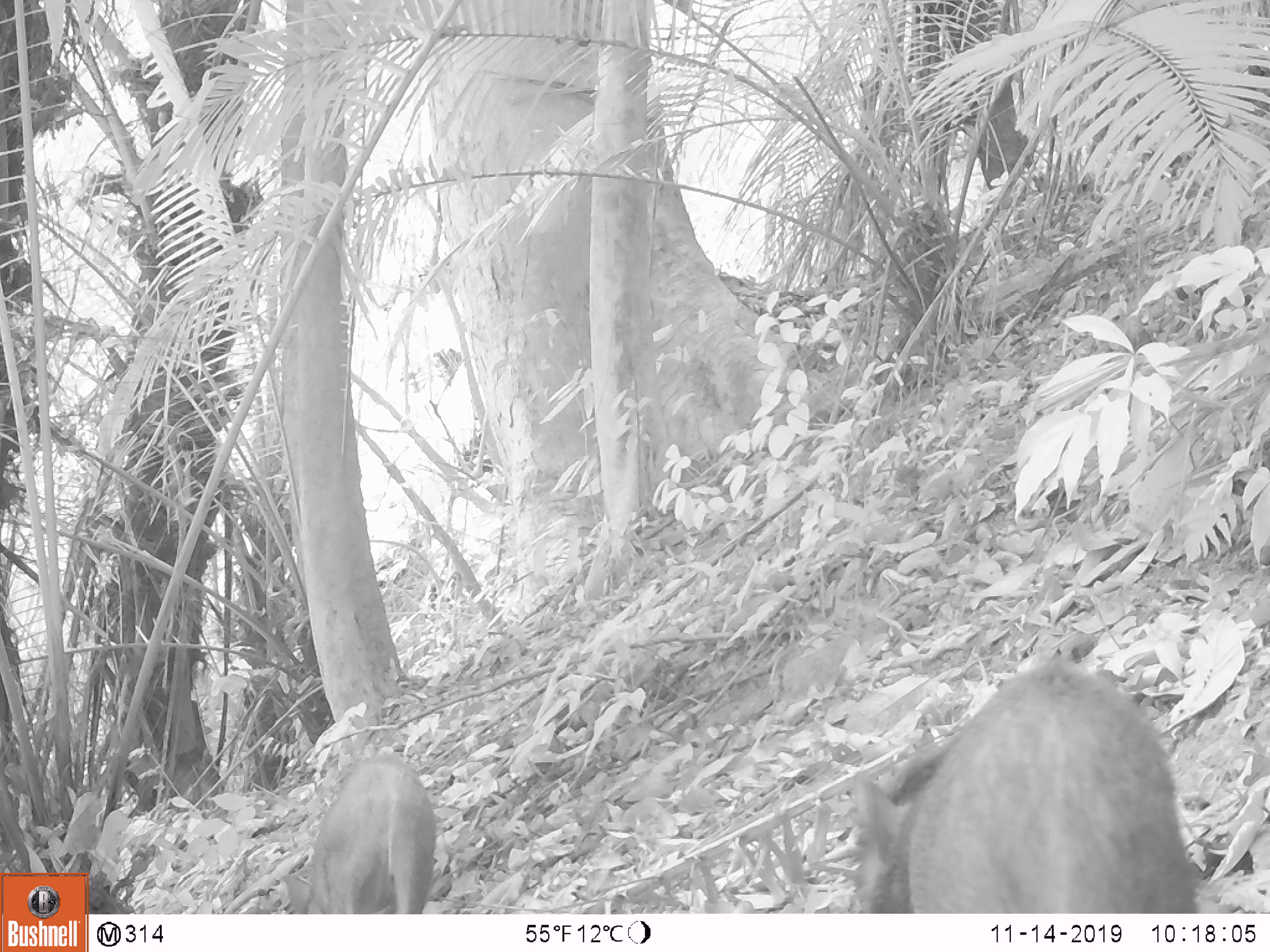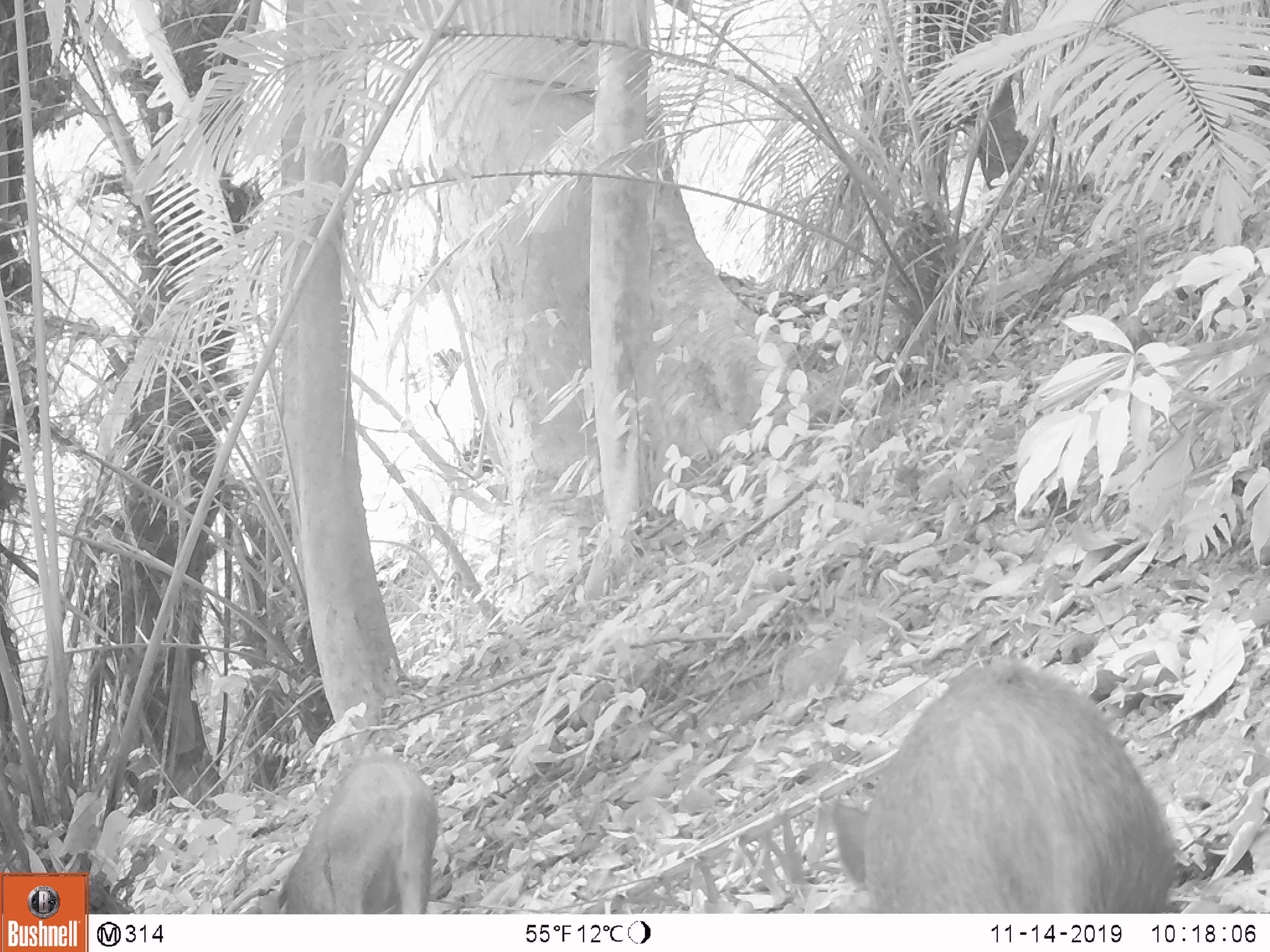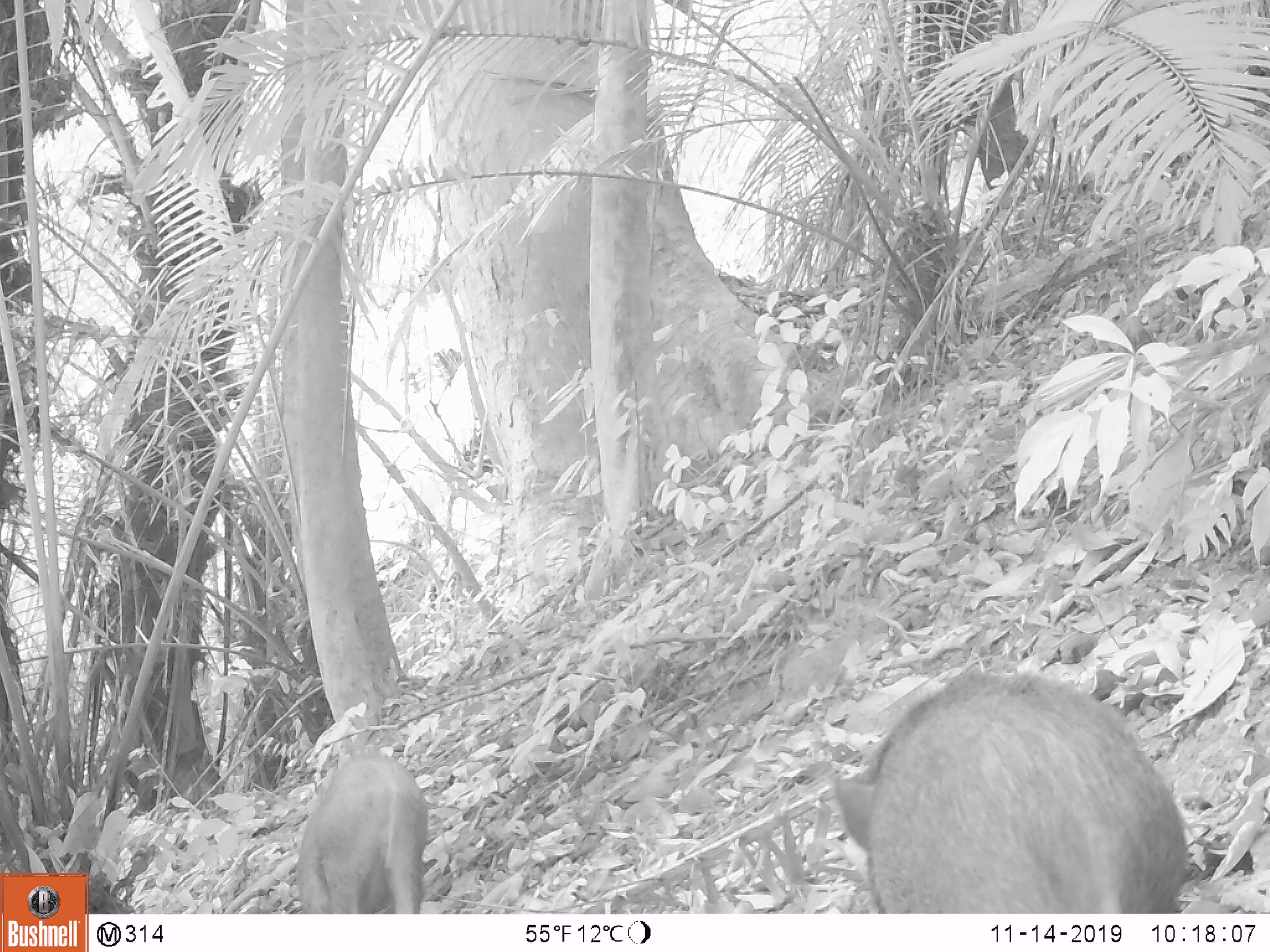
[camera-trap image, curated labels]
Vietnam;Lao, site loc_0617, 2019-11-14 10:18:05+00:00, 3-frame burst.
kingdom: Animalia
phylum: Chordata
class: Mammalia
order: Artiodactyla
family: Suidae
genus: Sus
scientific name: Sus scrofa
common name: eurasian wild pig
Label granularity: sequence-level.